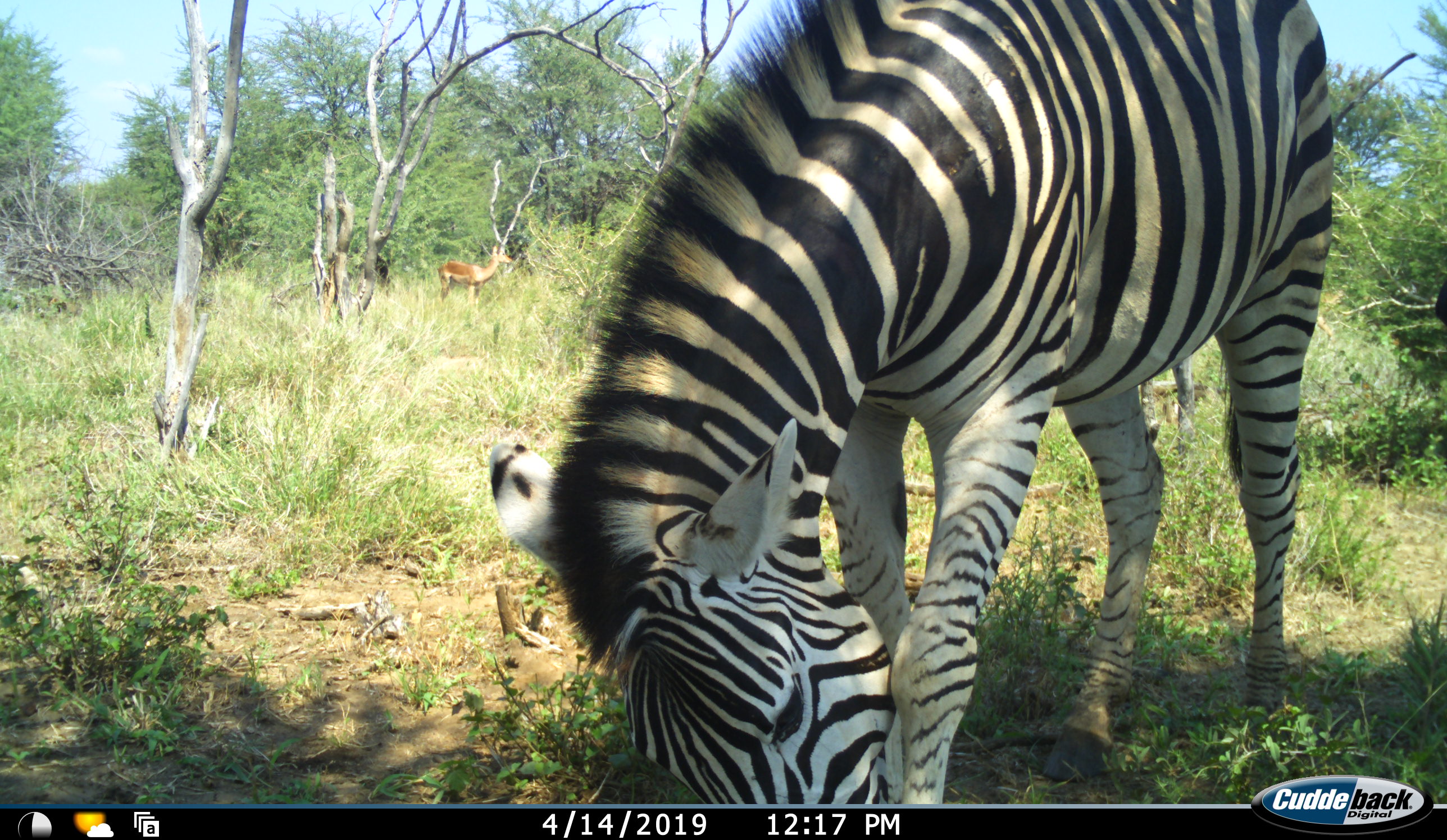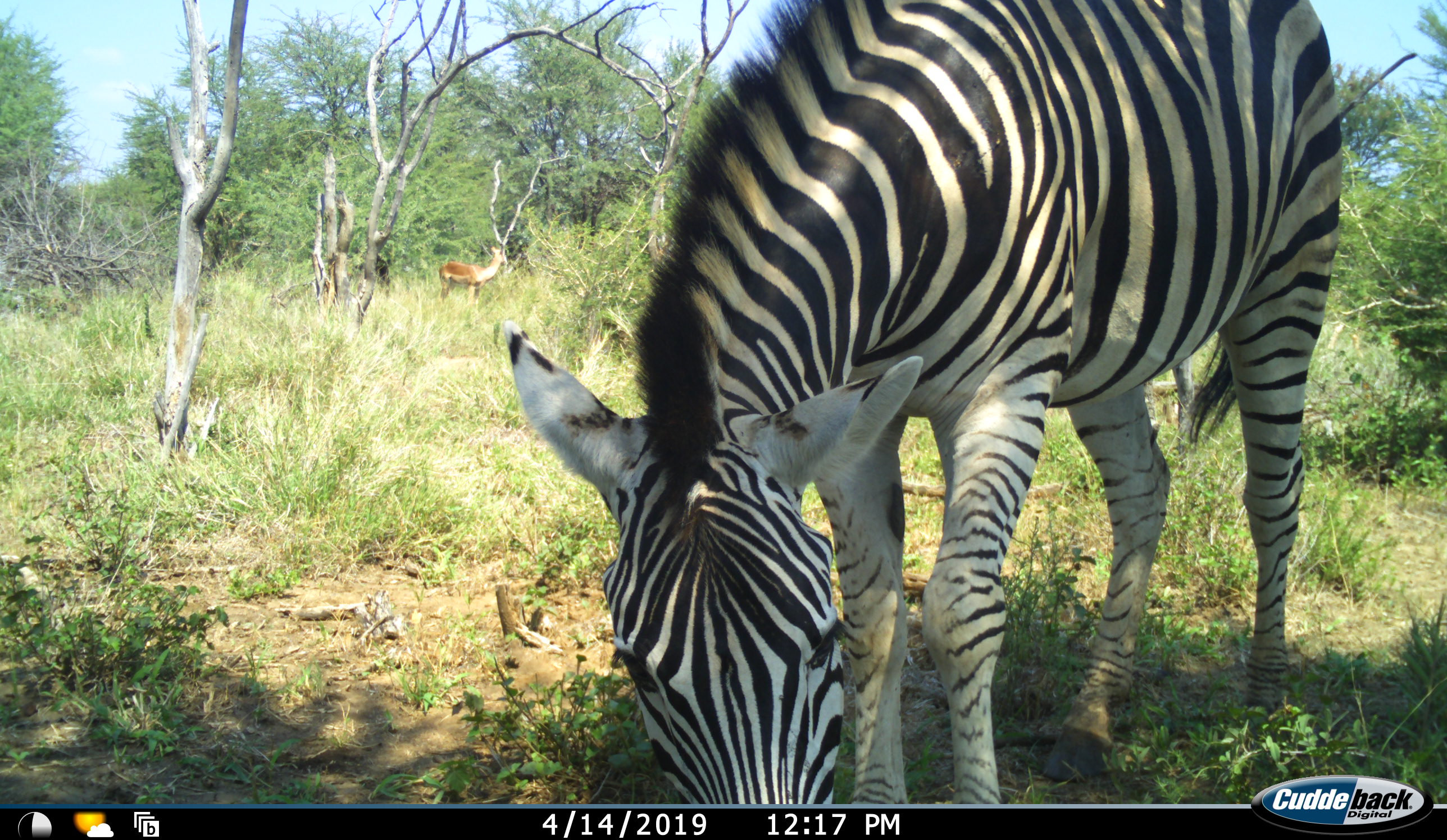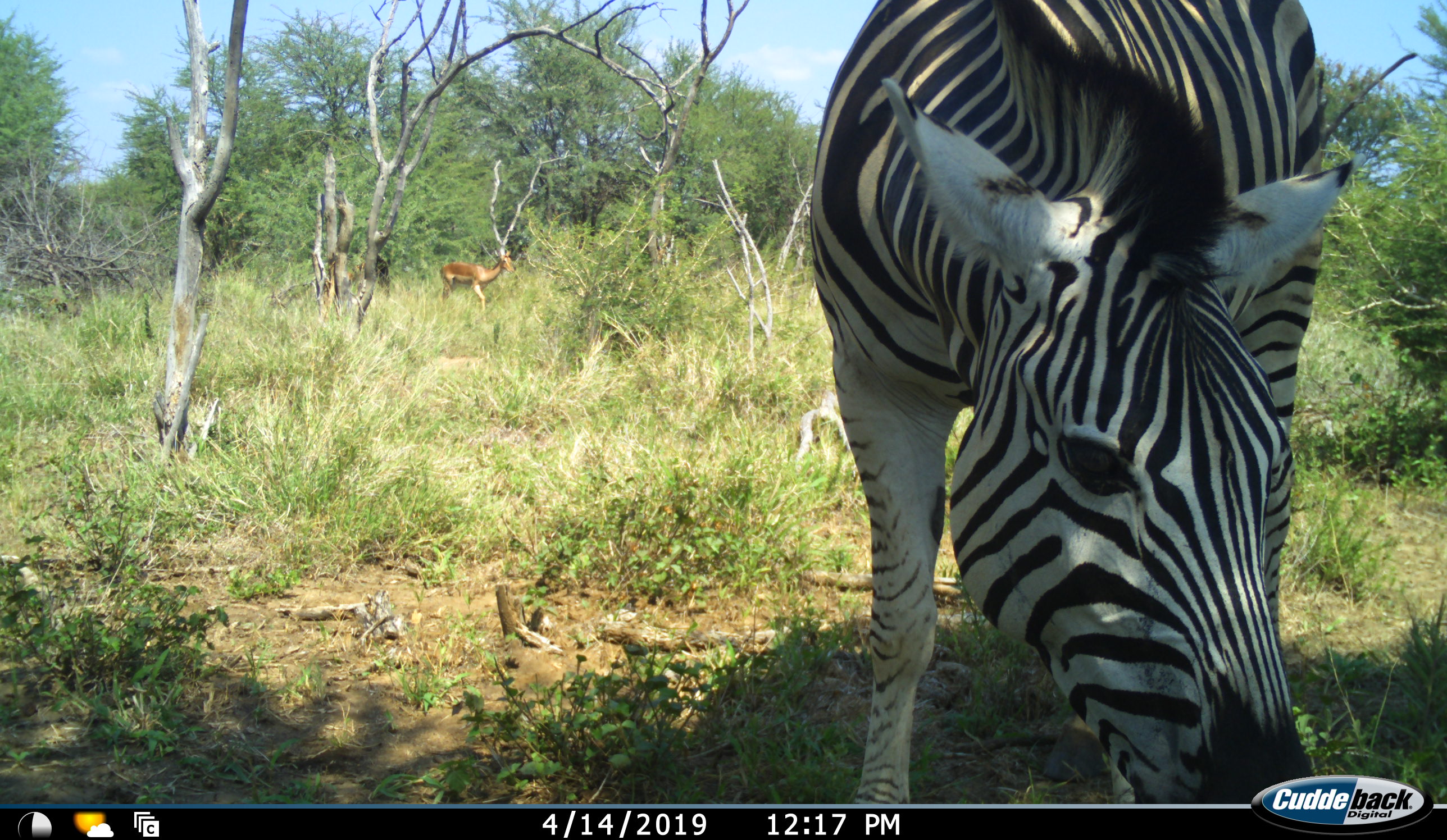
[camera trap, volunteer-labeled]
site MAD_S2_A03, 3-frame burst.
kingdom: Animalia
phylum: Chordata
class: Mammalia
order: Perissodactyla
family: Equidae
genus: Equus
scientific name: Equus quagga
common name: plains zebra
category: zebraplains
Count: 1.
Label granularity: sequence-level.